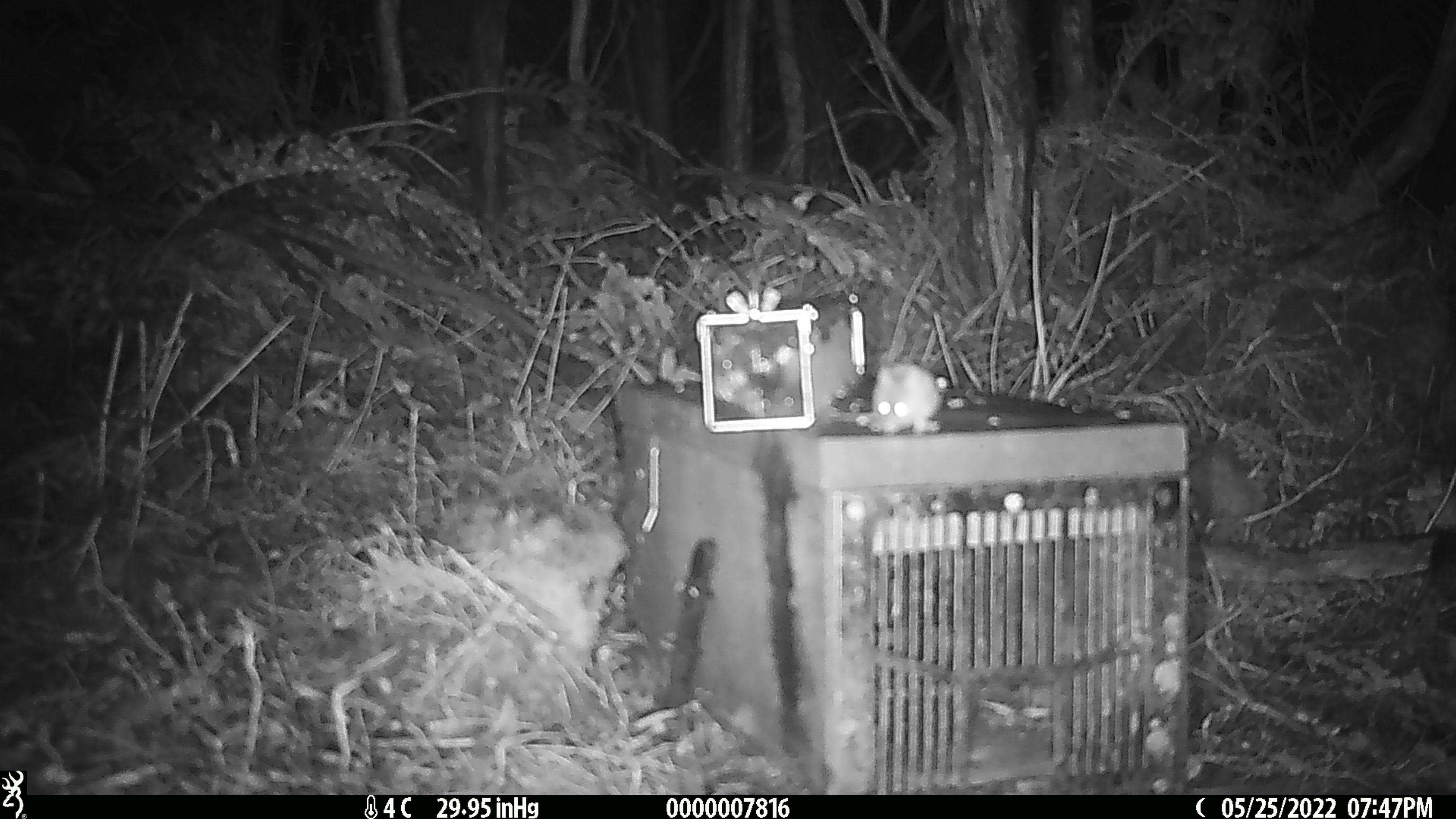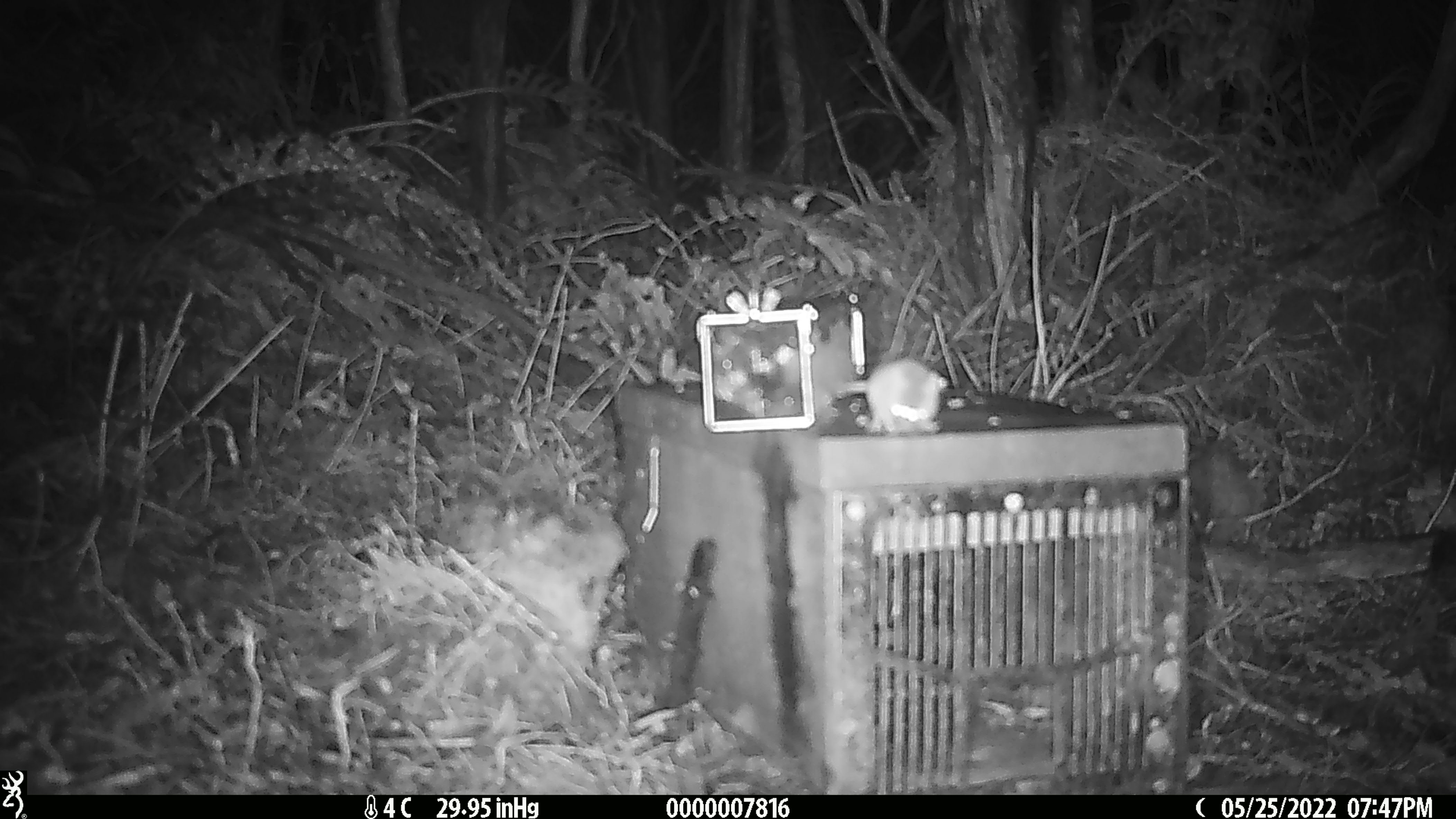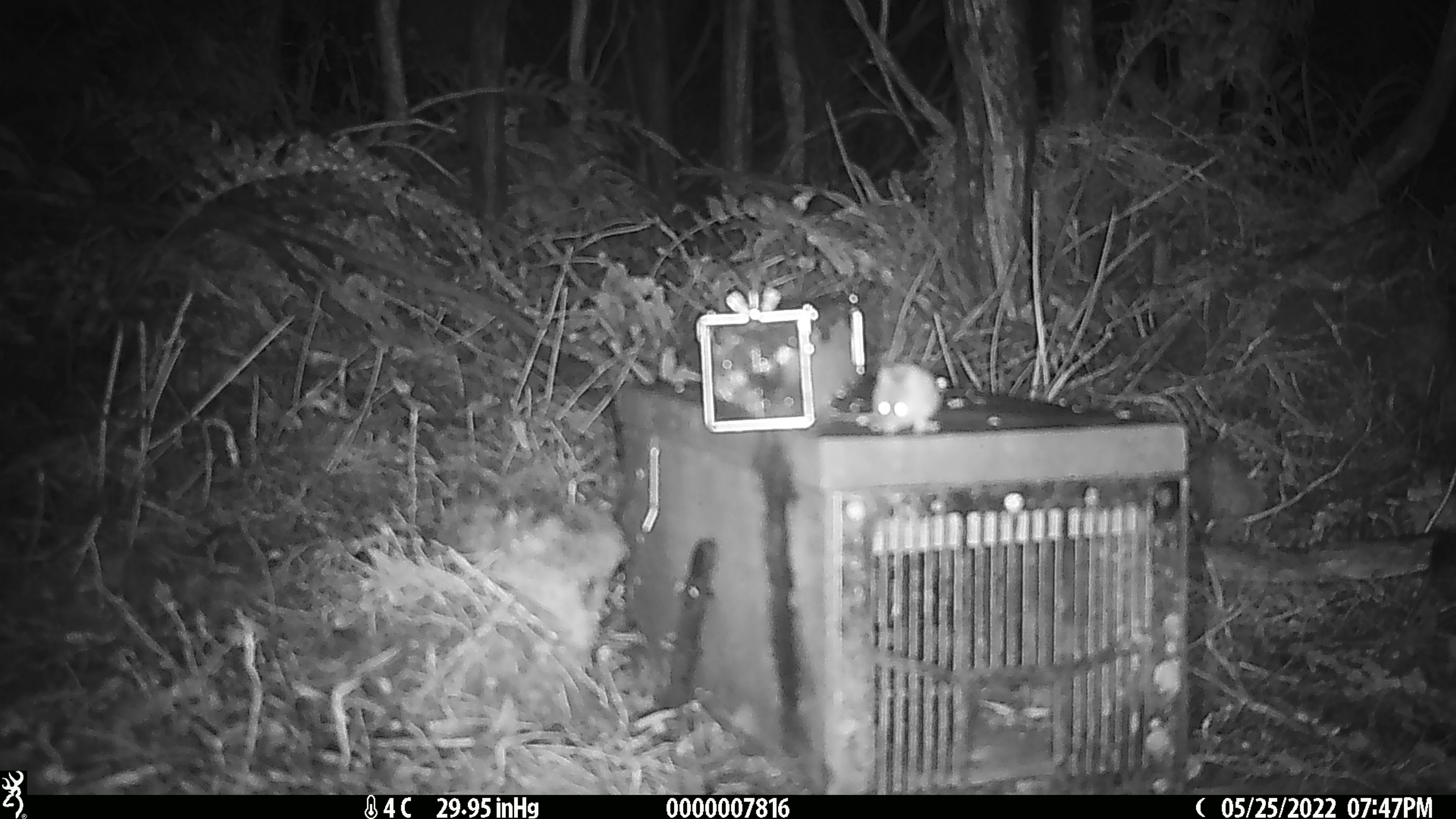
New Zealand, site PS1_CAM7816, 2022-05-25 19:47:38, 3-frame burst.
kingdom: Animalia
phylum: Chordata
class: Mammalia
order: Rodentia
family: Muridae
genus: Mus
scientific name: Mus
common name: mouse